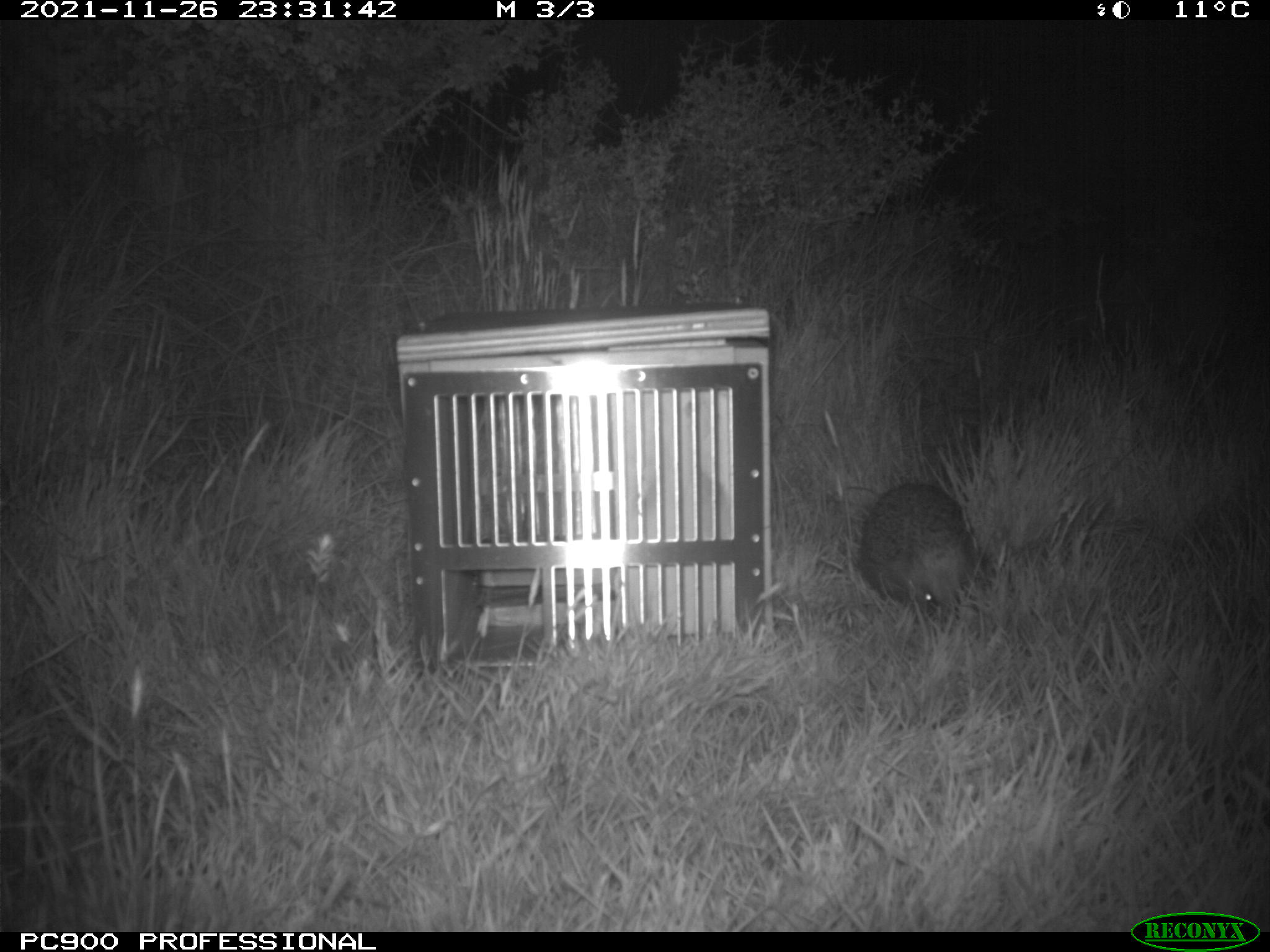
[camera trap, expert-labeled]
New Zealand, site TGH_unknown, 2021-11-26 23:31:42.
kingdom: Animalia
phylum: Chordata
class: Mammalia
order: Eulipotyphla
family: Erinaceidae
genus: Erinaceus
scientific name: Erinaceus europaeus europaeus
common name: european hedgehog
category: hedgehog